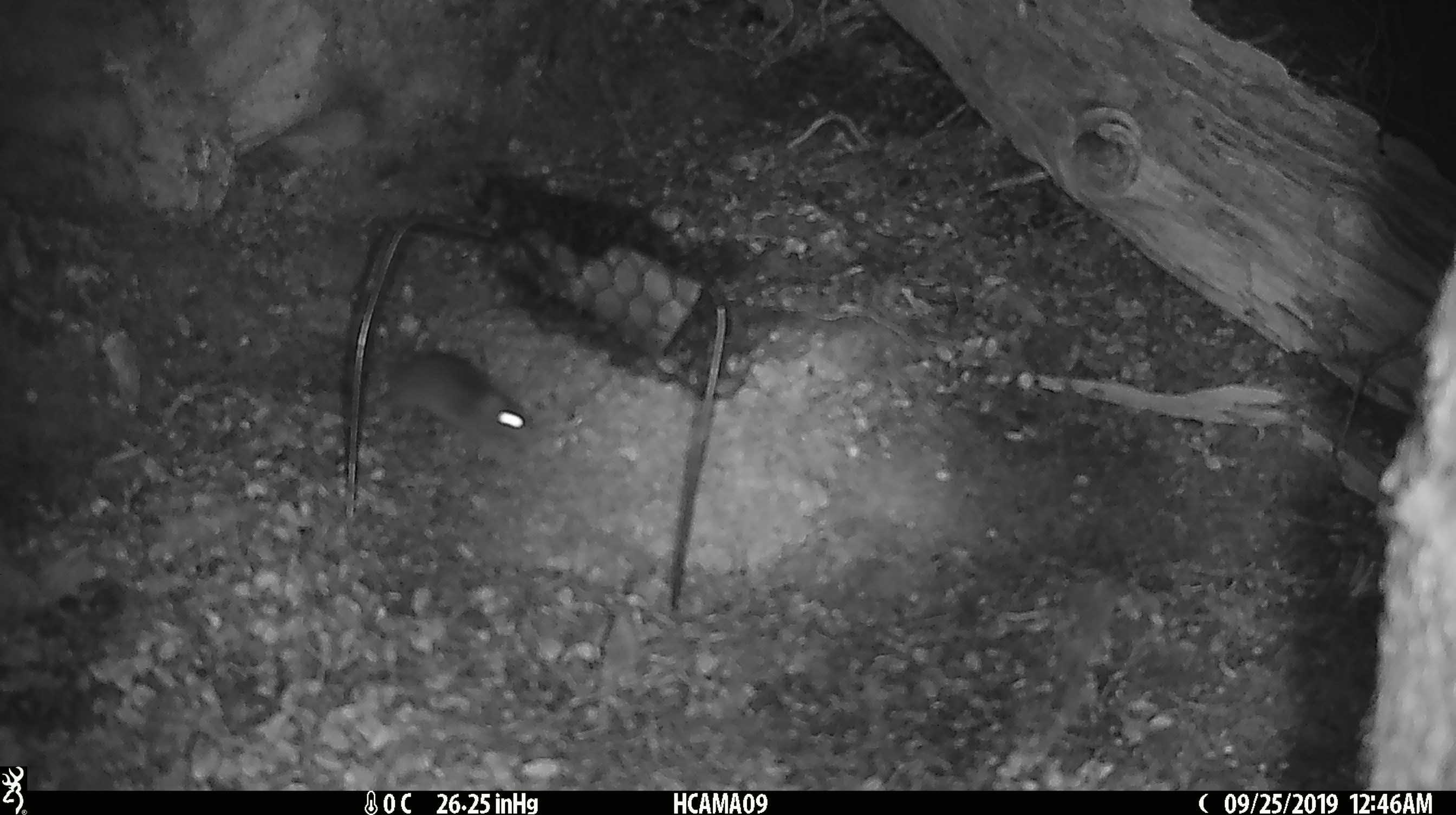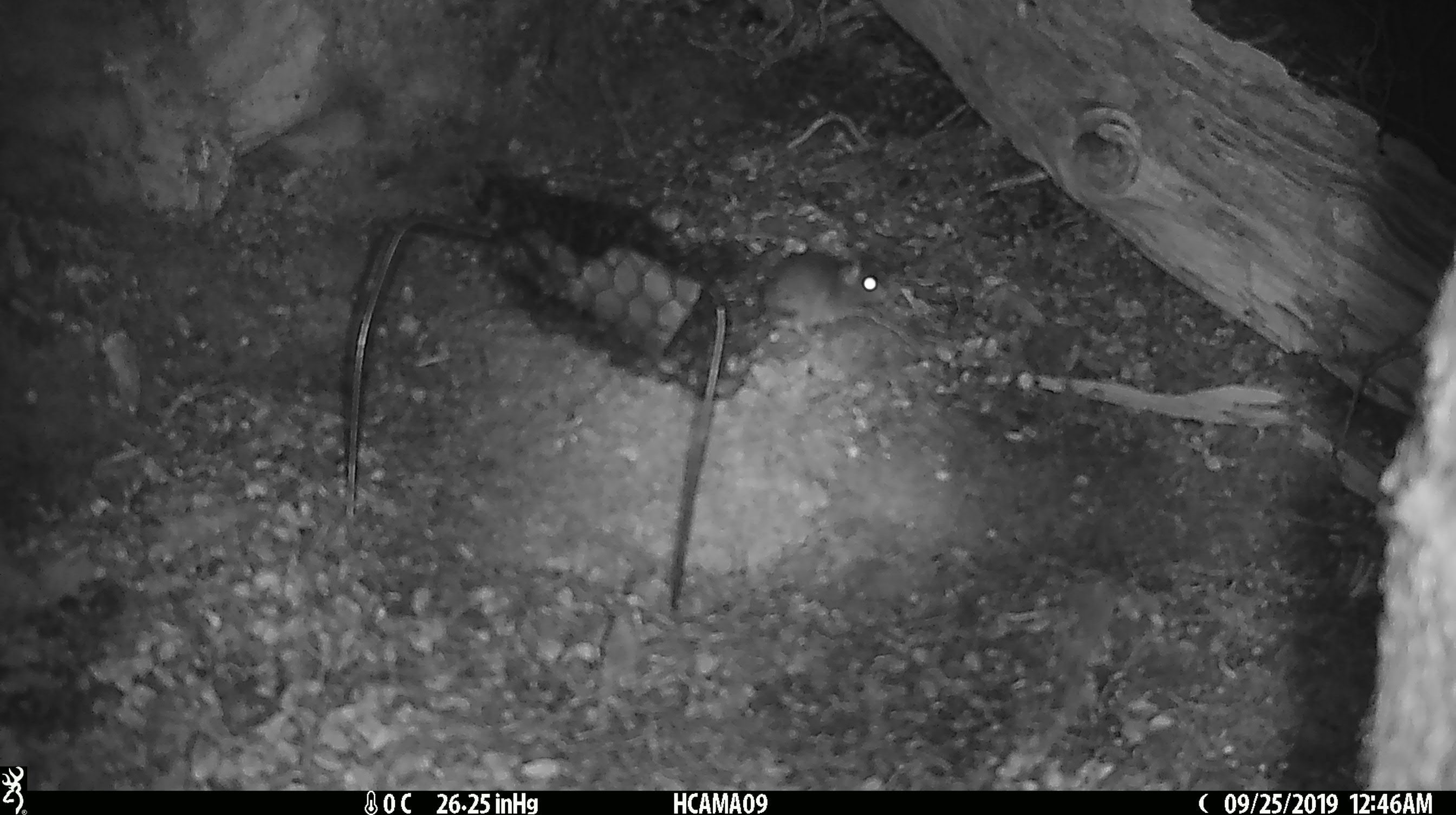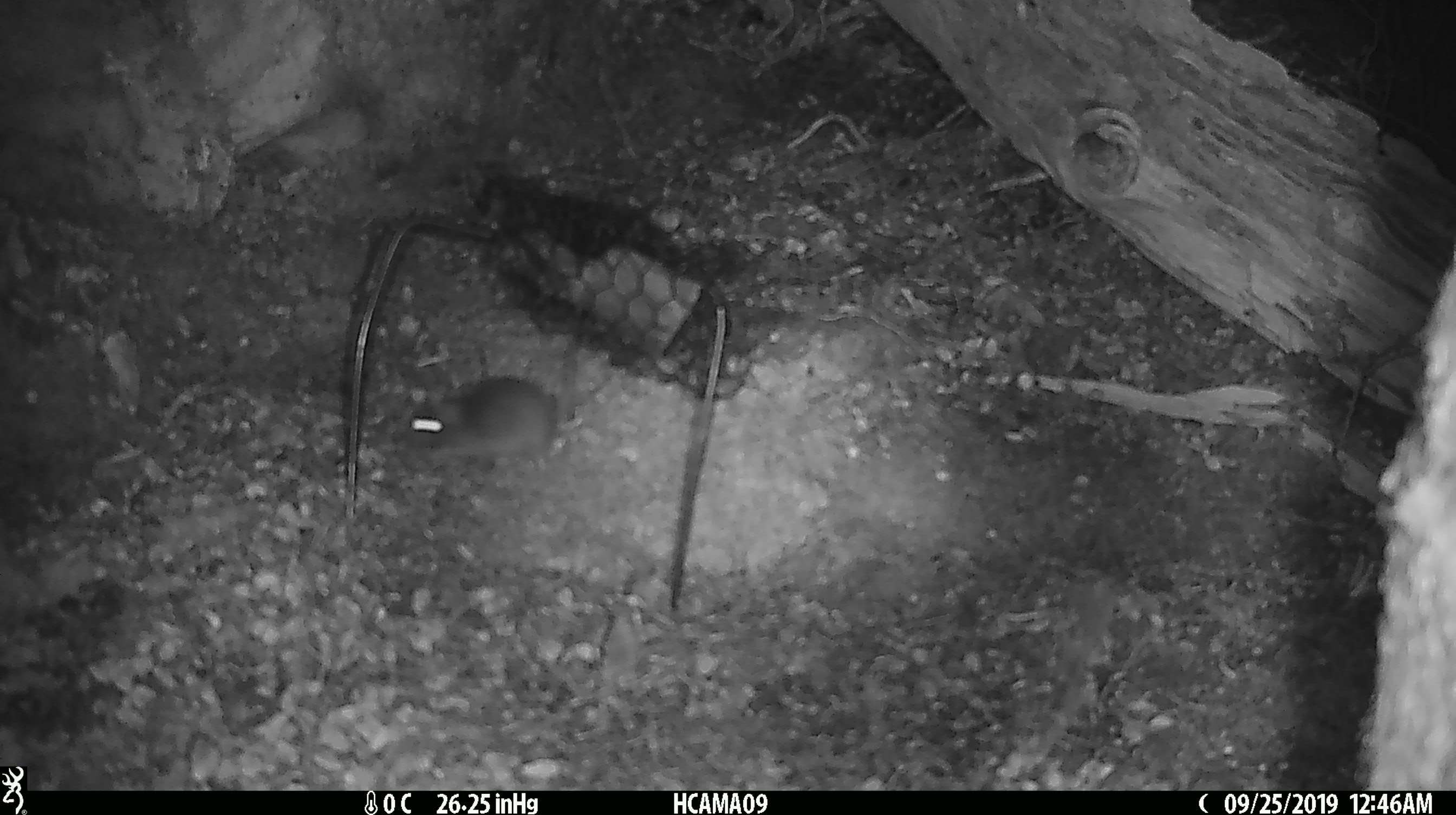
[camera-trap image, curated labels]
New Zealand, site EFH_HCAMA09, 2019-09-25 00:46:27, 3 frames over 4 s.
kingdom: Animalia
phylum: Chordata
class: Mammalia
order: Rodentia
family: Muridae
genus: Mus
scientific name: Mus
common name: mouse